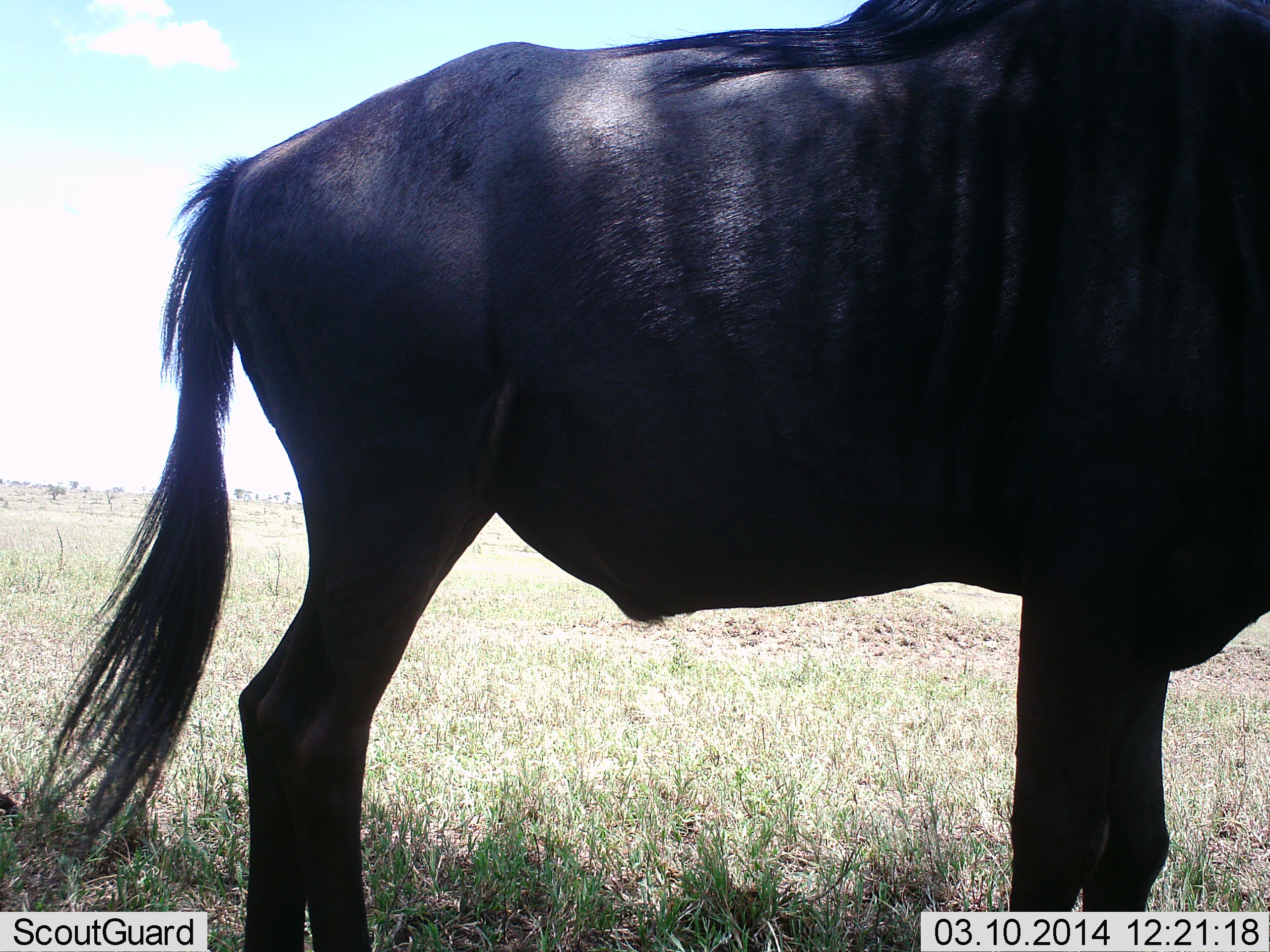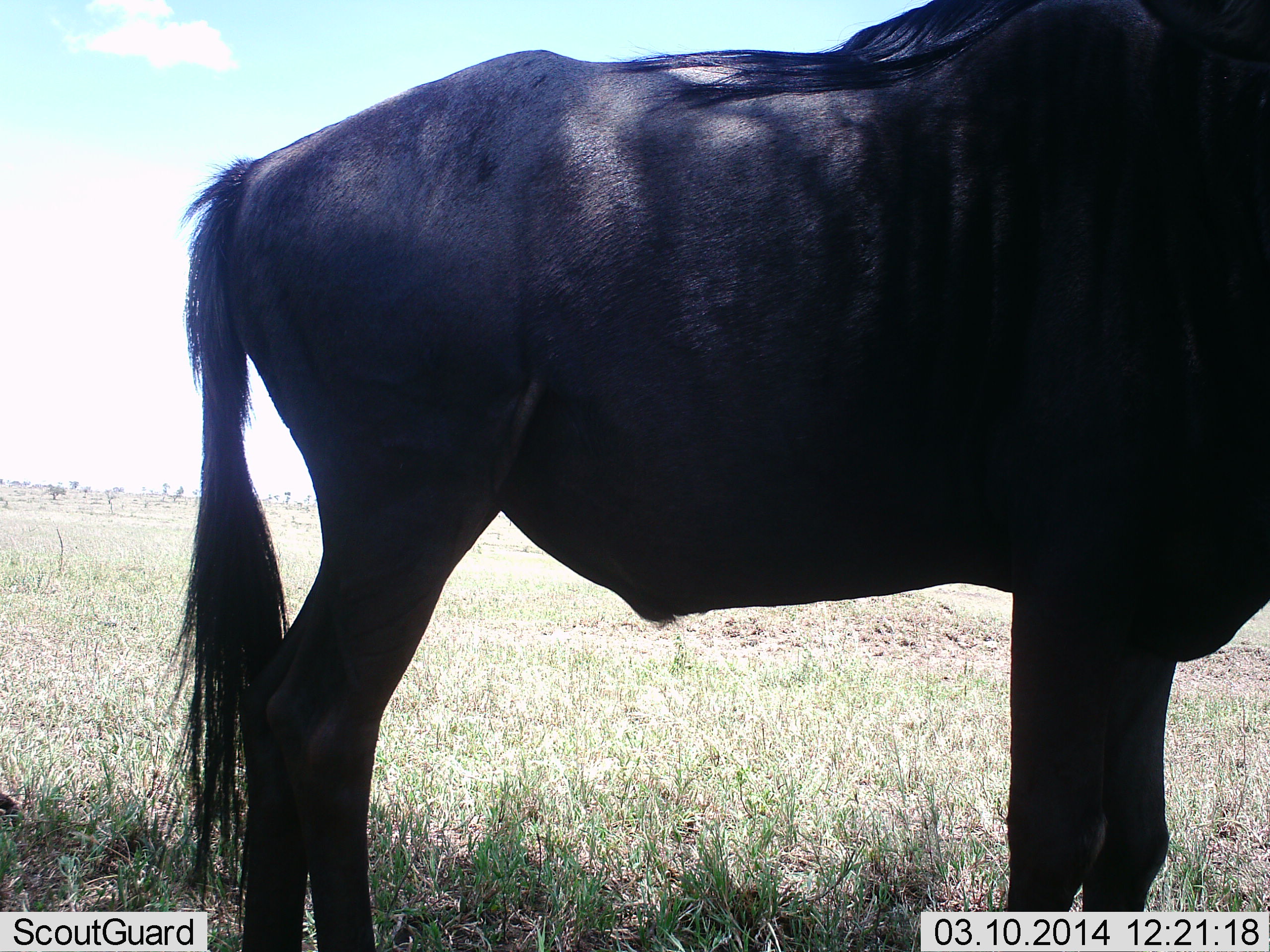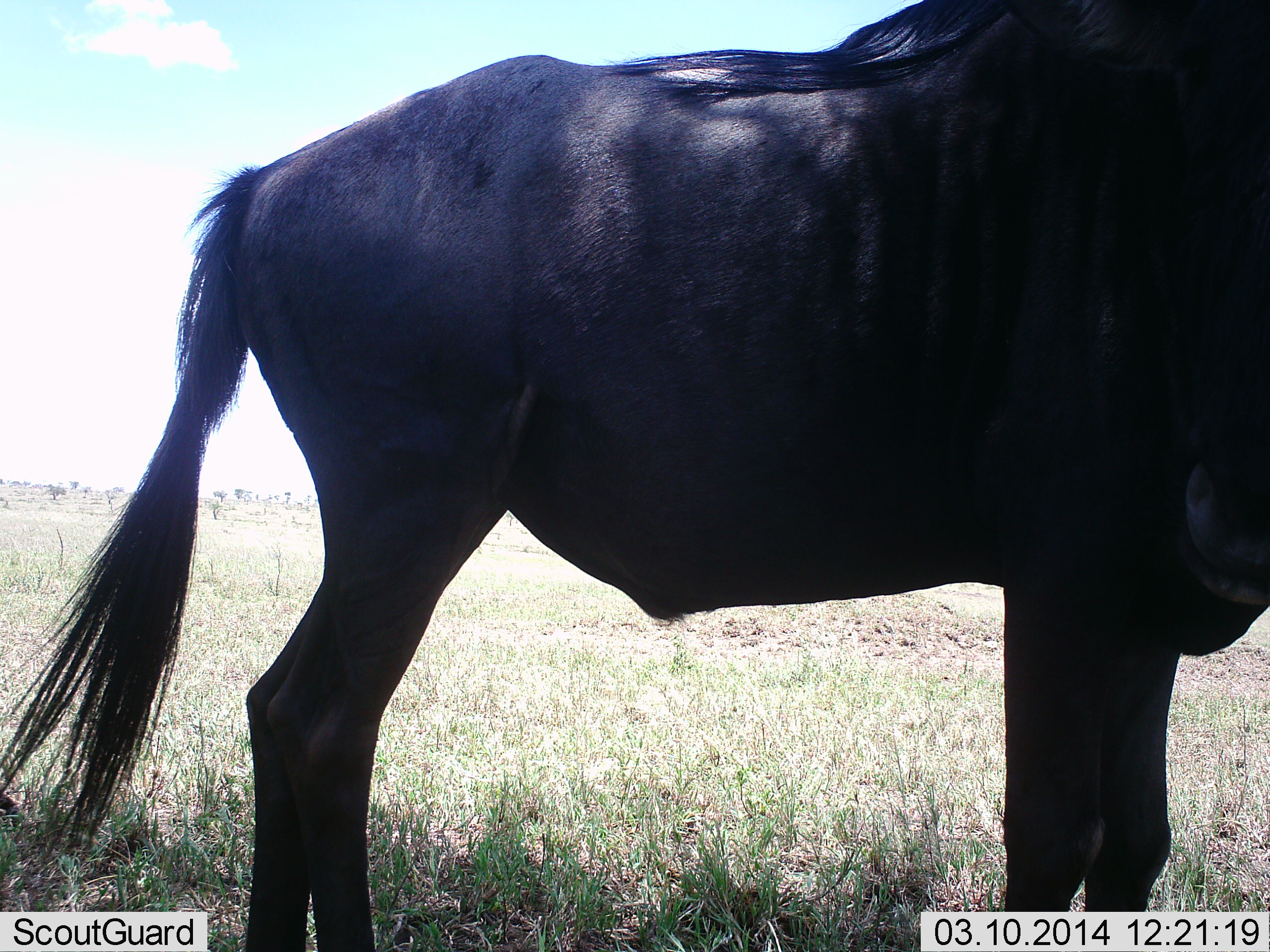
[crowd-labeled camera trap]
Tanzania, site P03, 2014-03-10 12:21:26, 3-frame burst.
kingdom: Animalia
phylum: Chordata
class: Mammalia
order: Artiodactyla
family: Bovidae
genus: Connochaetes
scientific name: Connochaetes taurinus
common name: blue wildebeest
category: wildebeest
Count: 1.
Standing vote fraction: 90%.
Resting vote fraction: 0%.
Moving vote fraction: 10%.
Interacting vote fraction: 0%.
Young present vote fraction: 0%.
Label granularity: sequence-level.